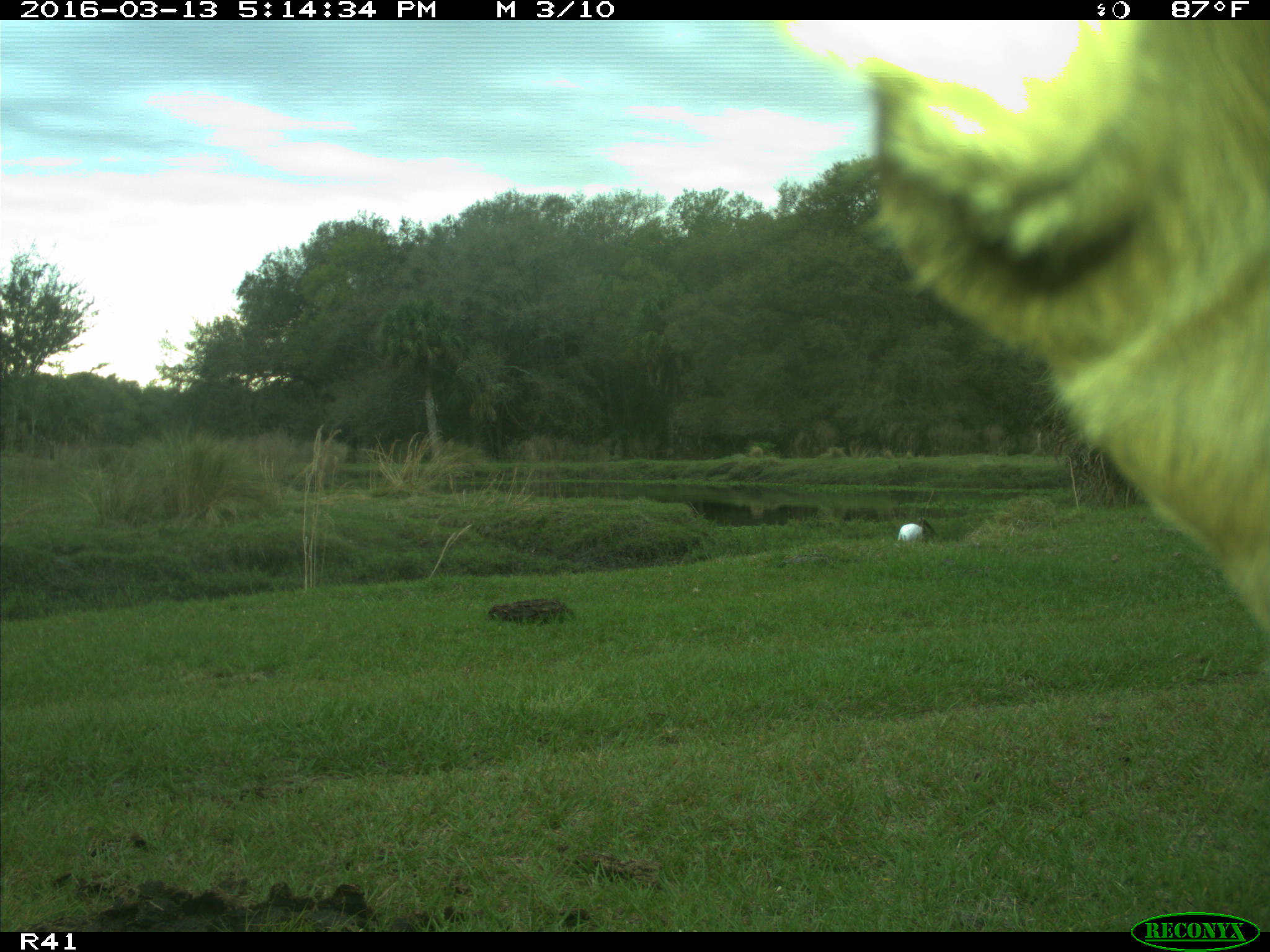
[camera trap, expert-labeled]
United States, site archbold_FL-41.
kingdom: Animalia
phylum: Chordata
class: Mammalia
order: Artiodactyla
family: Bovidae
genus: Bos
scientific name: Bos taurus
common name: domestic cow